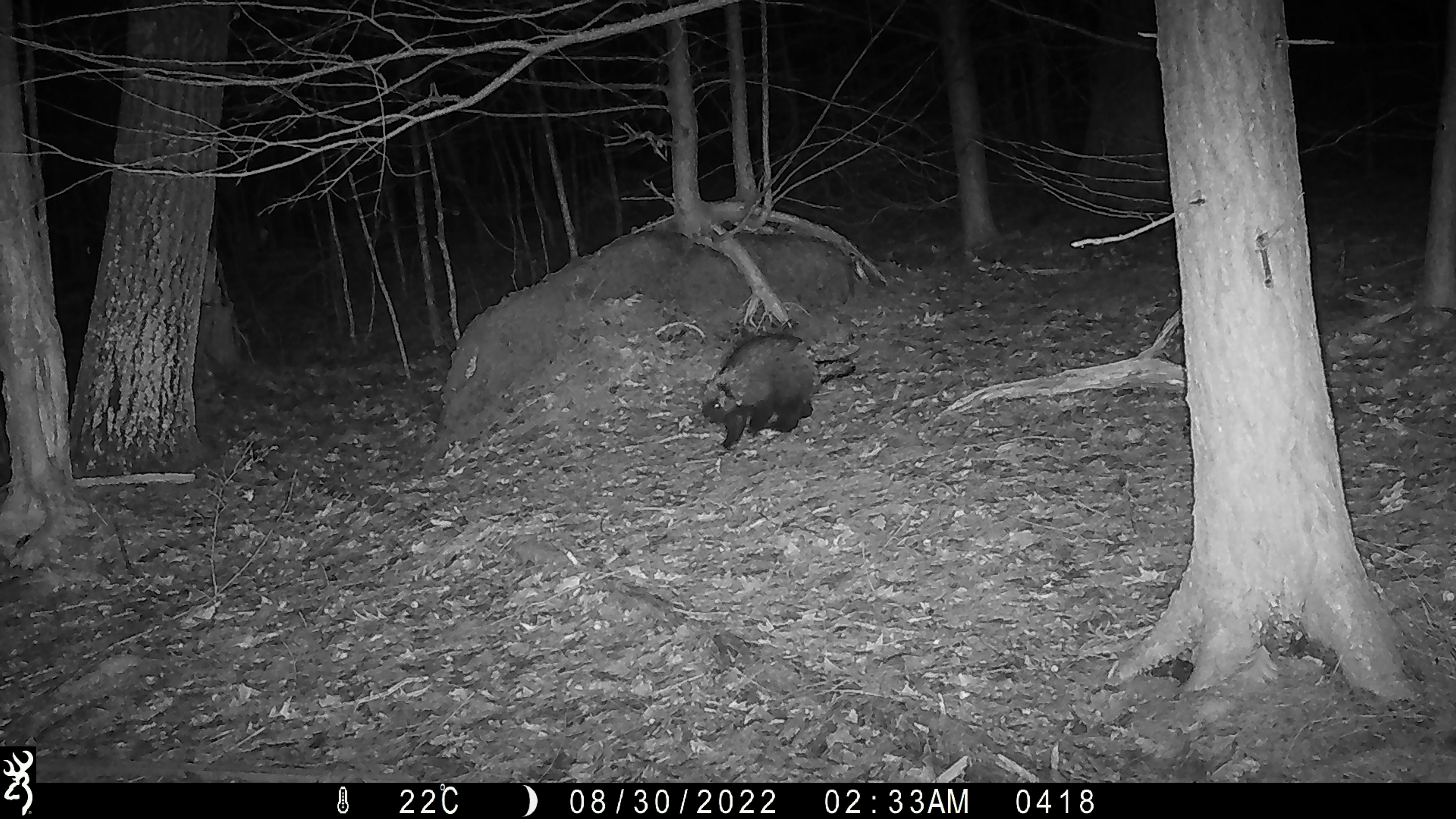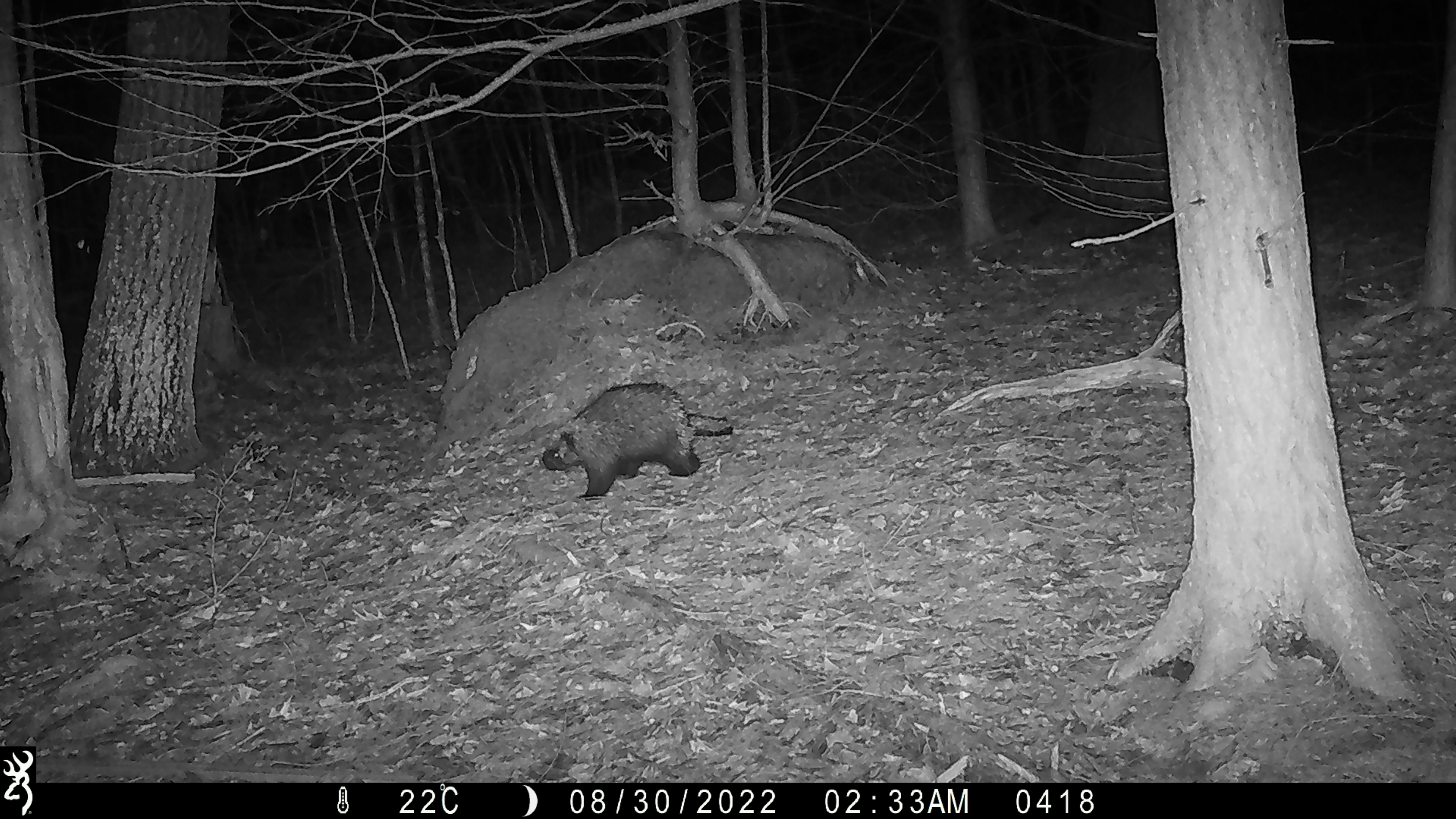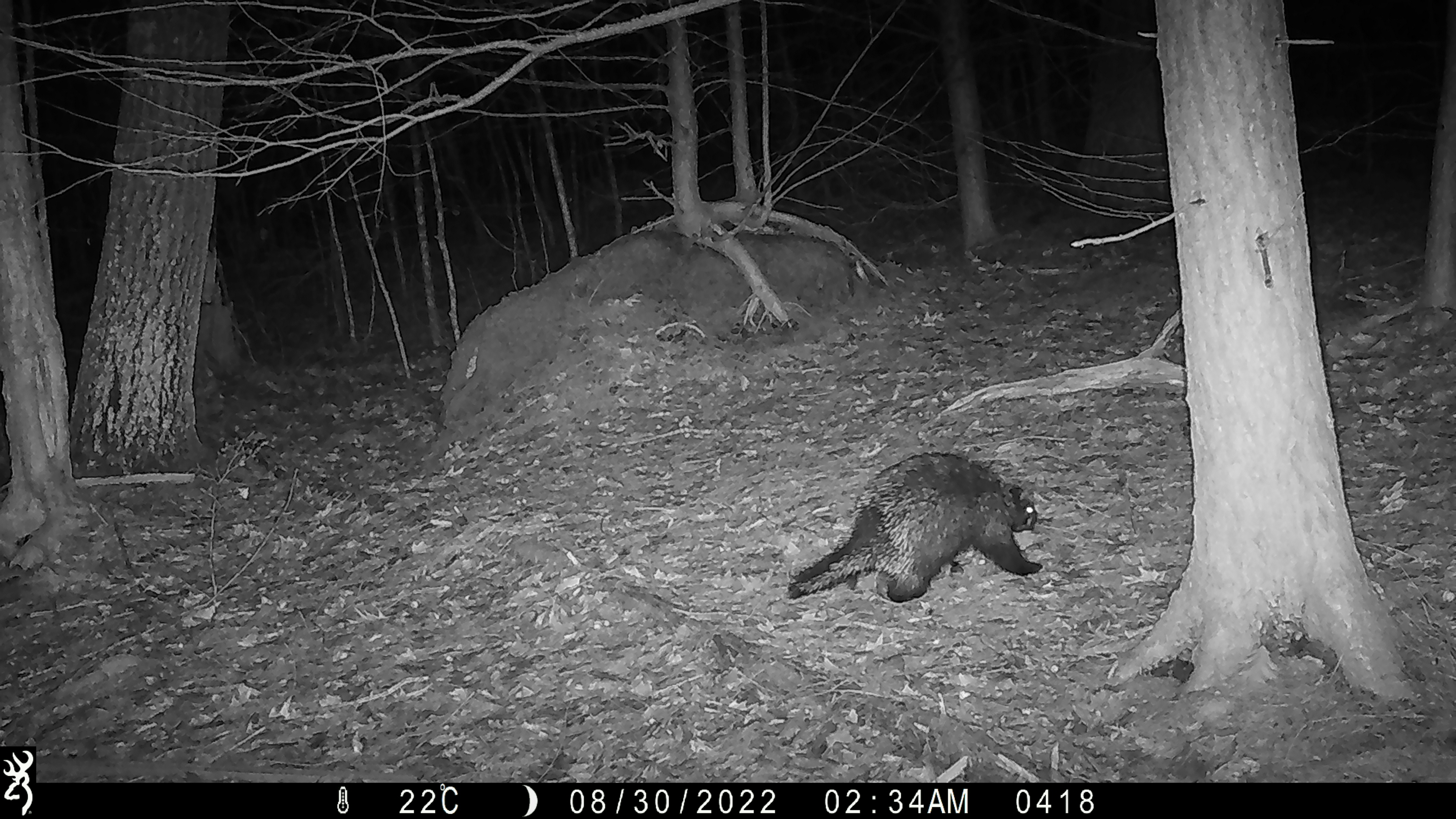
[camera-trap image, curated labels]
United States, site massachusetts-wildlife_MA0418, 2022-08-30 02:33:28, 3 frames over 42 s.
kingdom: Animalia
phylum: Chordata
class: Mammalia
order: Rodentia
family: Erethizontidae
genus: Erethizon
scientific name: Erethizon dorsatum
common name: porcupine